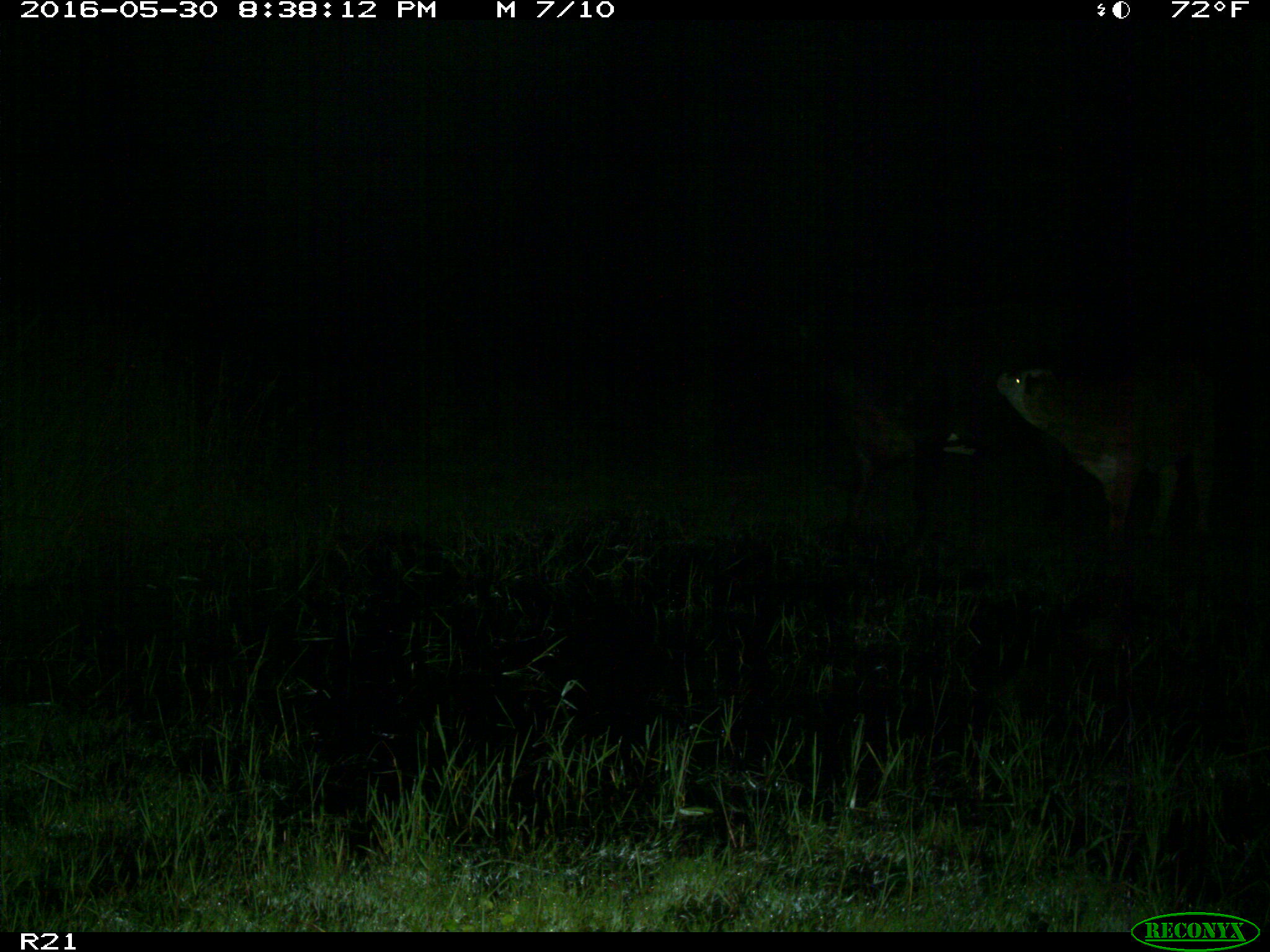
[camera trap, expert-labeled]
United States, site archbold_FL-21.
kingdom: Animalia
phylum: Chordata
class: Mammalia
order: Artiodactyla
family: Bovidae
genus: Bos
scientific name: Bos taurus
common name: domestic cow